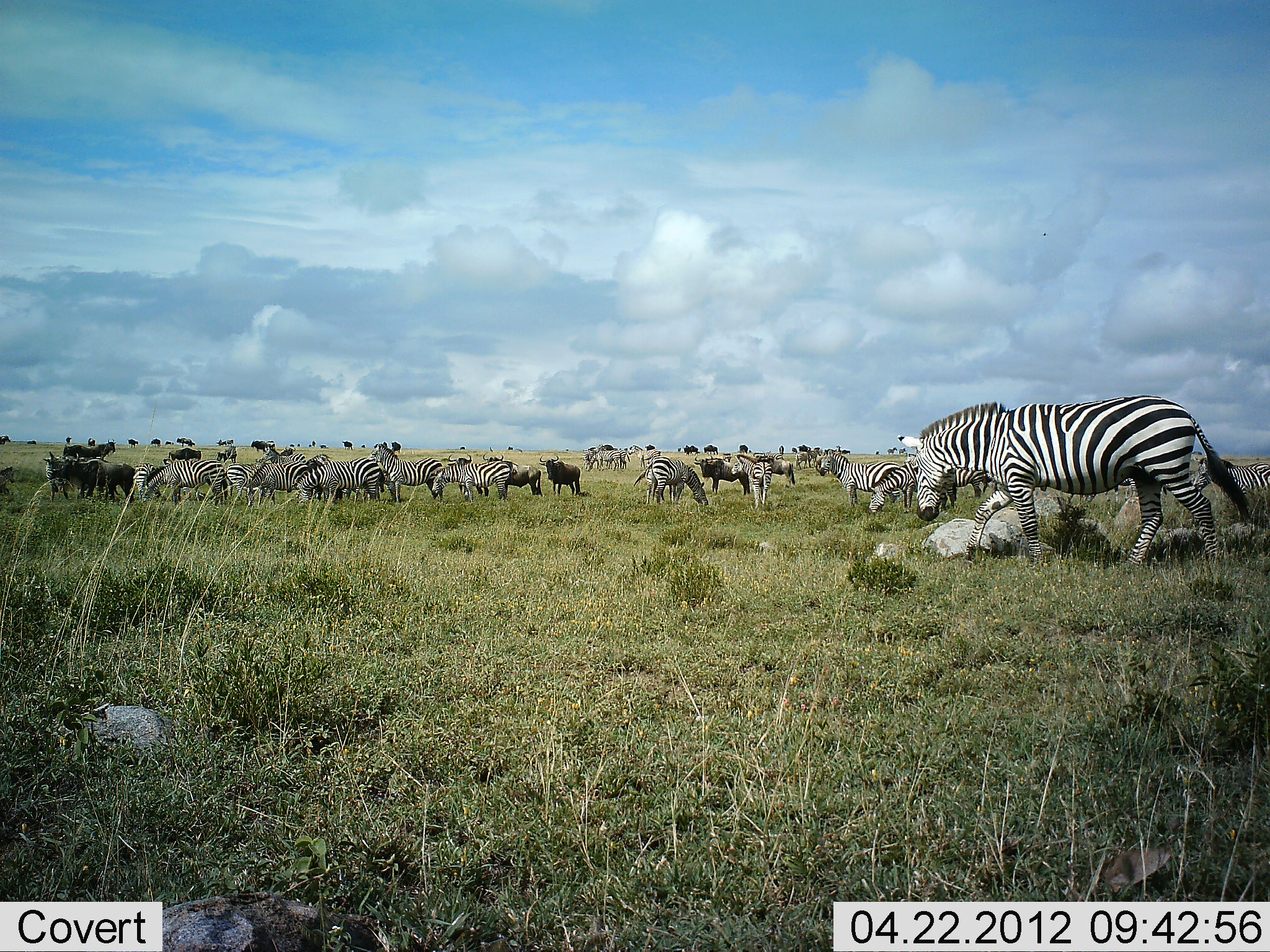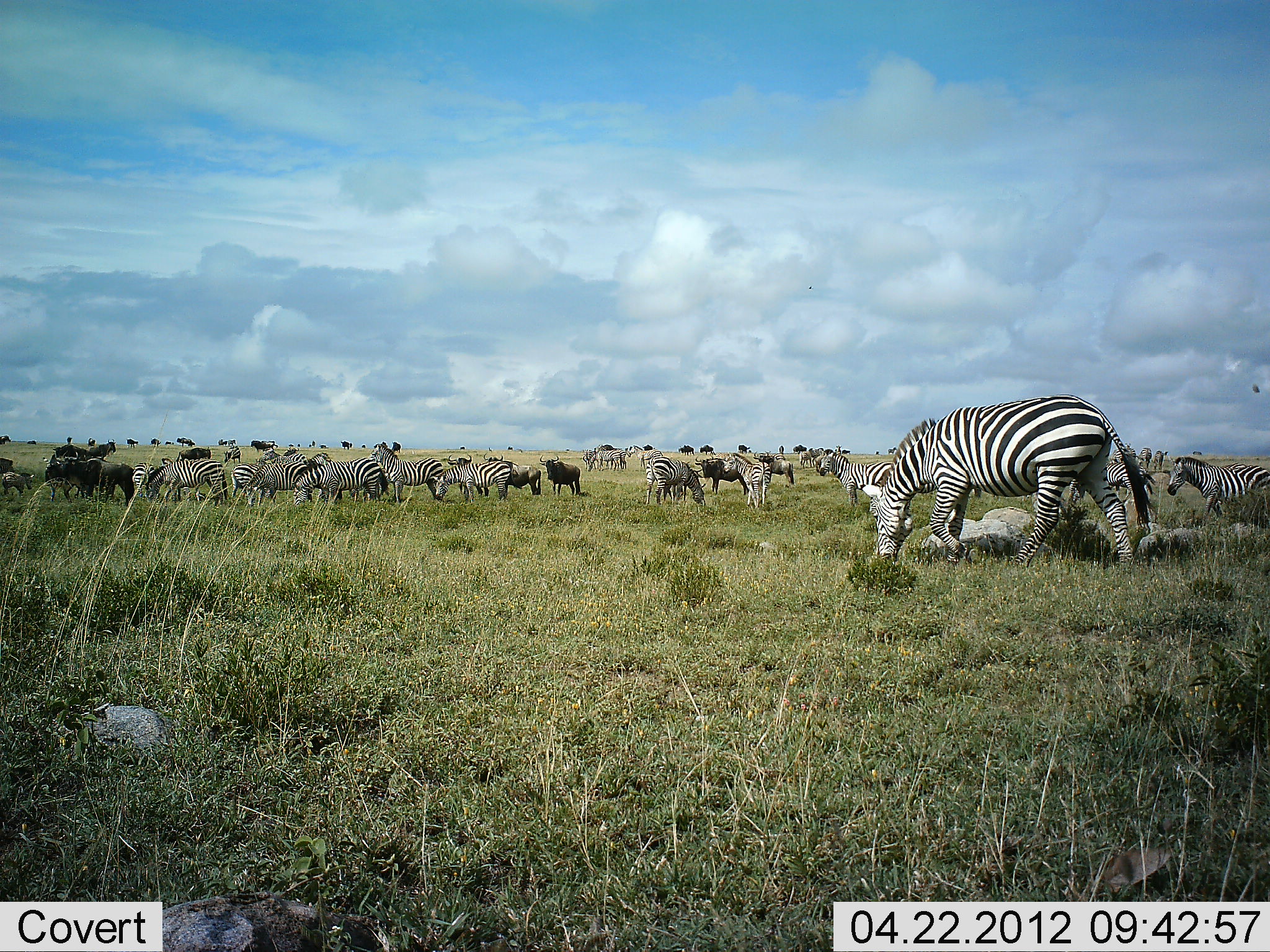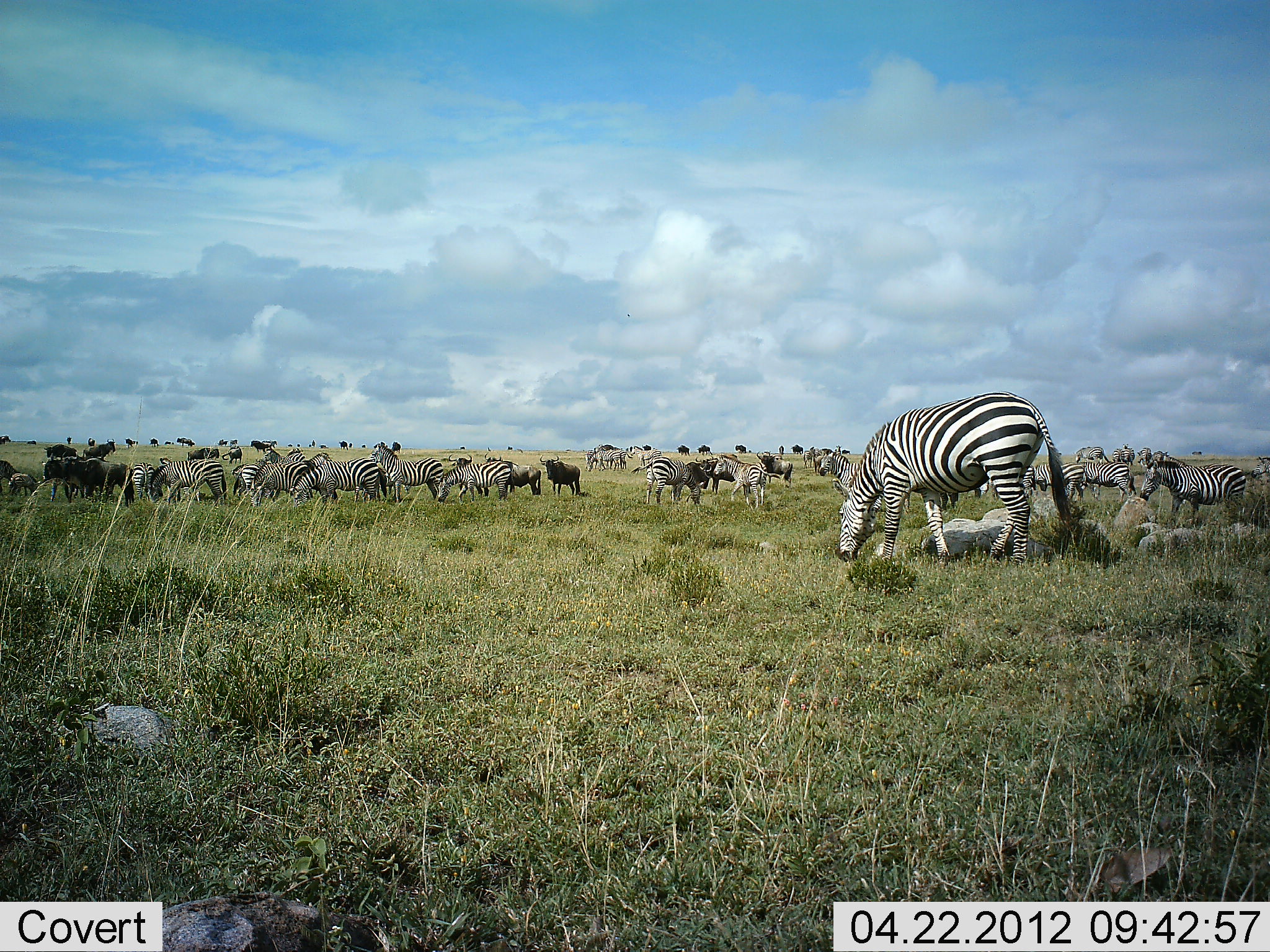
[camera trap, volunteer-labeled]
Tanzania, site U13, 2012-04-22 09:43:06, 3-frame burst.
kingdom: Animalia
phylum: Chordata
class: Mammalia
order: Artiodactyla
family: Bovidae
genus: Connochaetes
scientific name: Connochaetes taurinus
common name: blue wildebeest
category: wildebeest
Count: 11-50.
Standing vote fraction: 84%.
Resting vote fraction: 0%.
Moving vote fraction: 26%.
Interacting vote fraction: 5%.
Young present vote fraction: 11%.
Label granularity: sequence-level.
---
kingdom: Animalia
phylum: Chordata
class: Mammalia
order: Perissodactyla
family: Equidae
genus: Equus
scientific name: Equus quagga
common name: plains zebra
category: zebra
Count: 11-50.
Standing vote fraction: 61%.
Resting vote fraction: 4%.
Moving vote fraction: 25%.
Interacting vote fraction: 11%.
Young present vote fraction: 7%.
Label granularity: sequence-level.